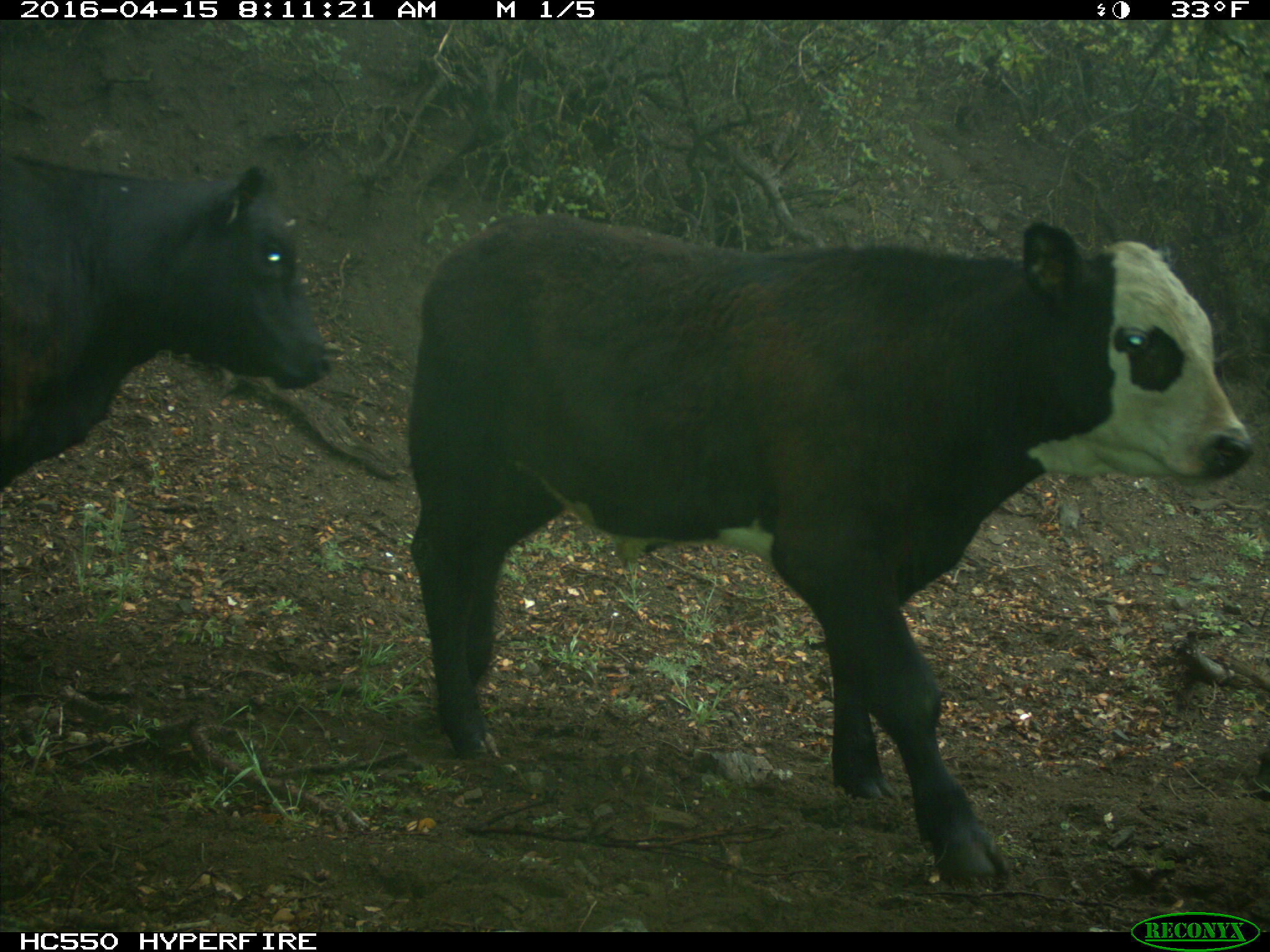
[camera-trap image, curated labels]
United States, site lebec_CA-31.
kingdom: Animalia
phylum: Chordata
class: Mammalia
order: Artiodactyla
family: Bovidae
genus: Bos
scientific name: Bos taurus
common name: domestic cow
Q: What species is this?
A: Bos taurus (domestic cow).